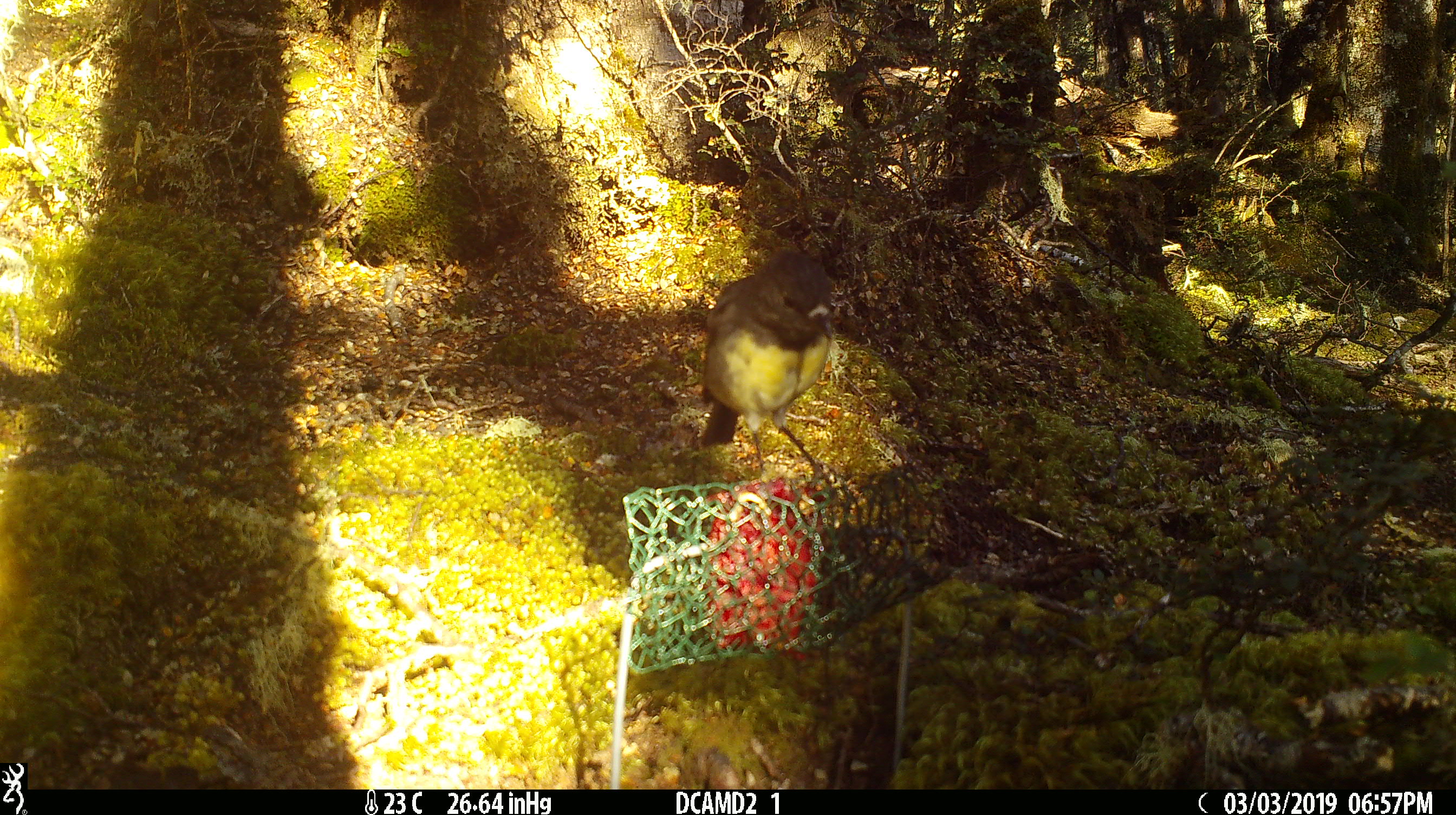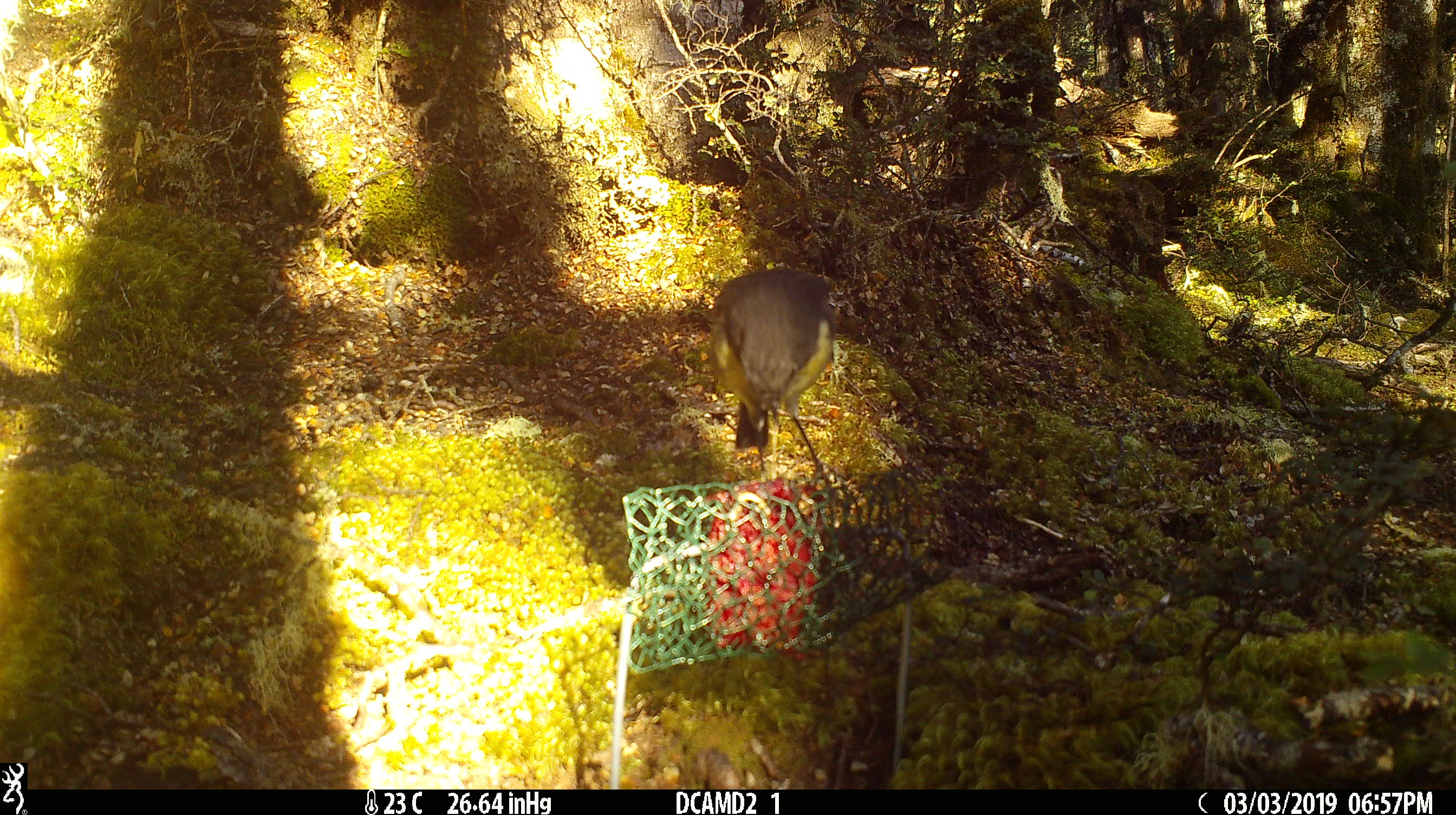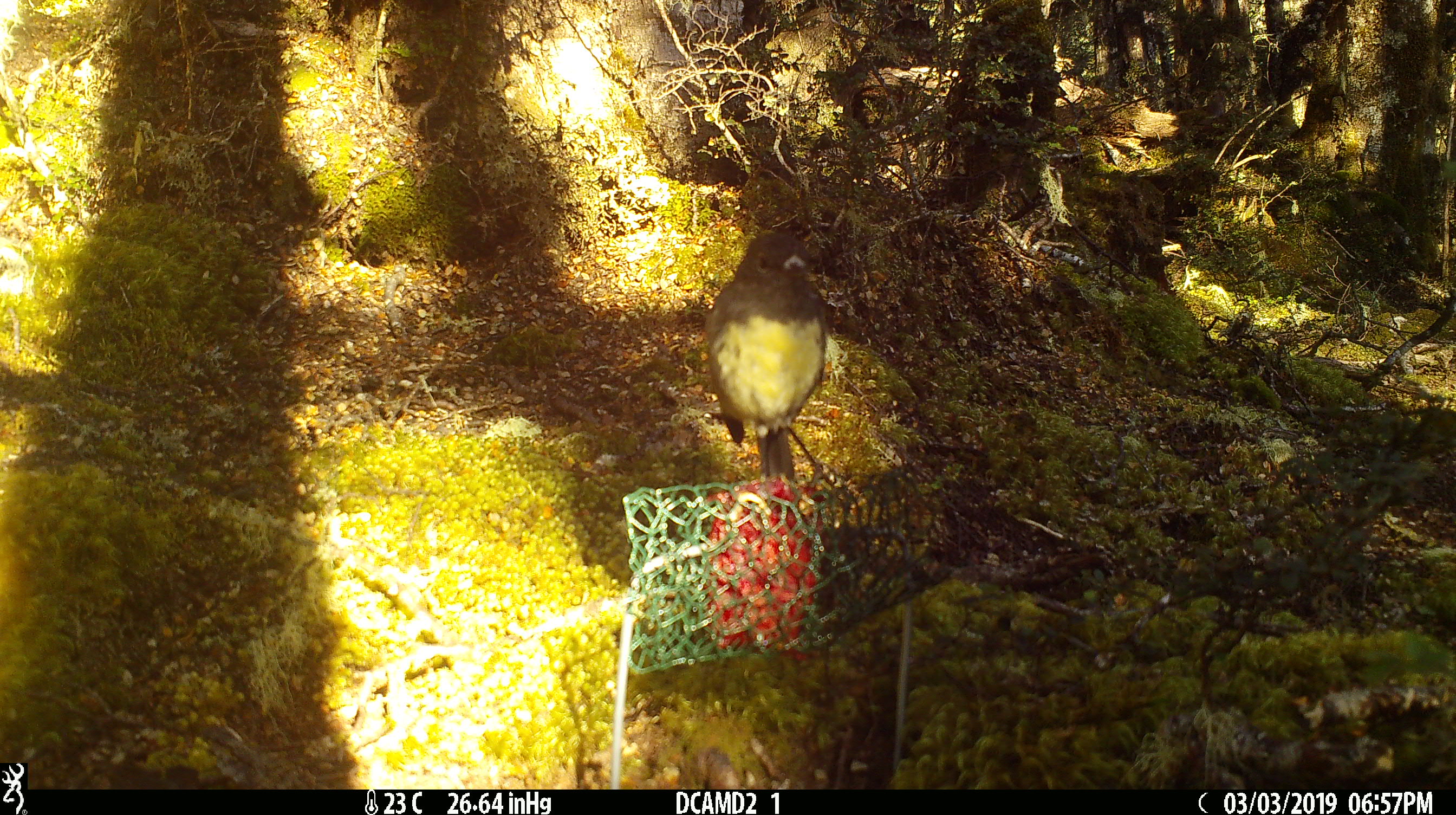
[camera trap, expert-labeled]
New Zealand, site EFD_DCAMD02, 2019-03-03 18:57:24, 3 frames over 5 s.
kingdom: Animalia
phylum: Chordata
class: Aves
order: Passeriformes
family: Petroicidae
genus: Petroica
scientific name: Petroica australis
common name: new zealand robin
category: robin